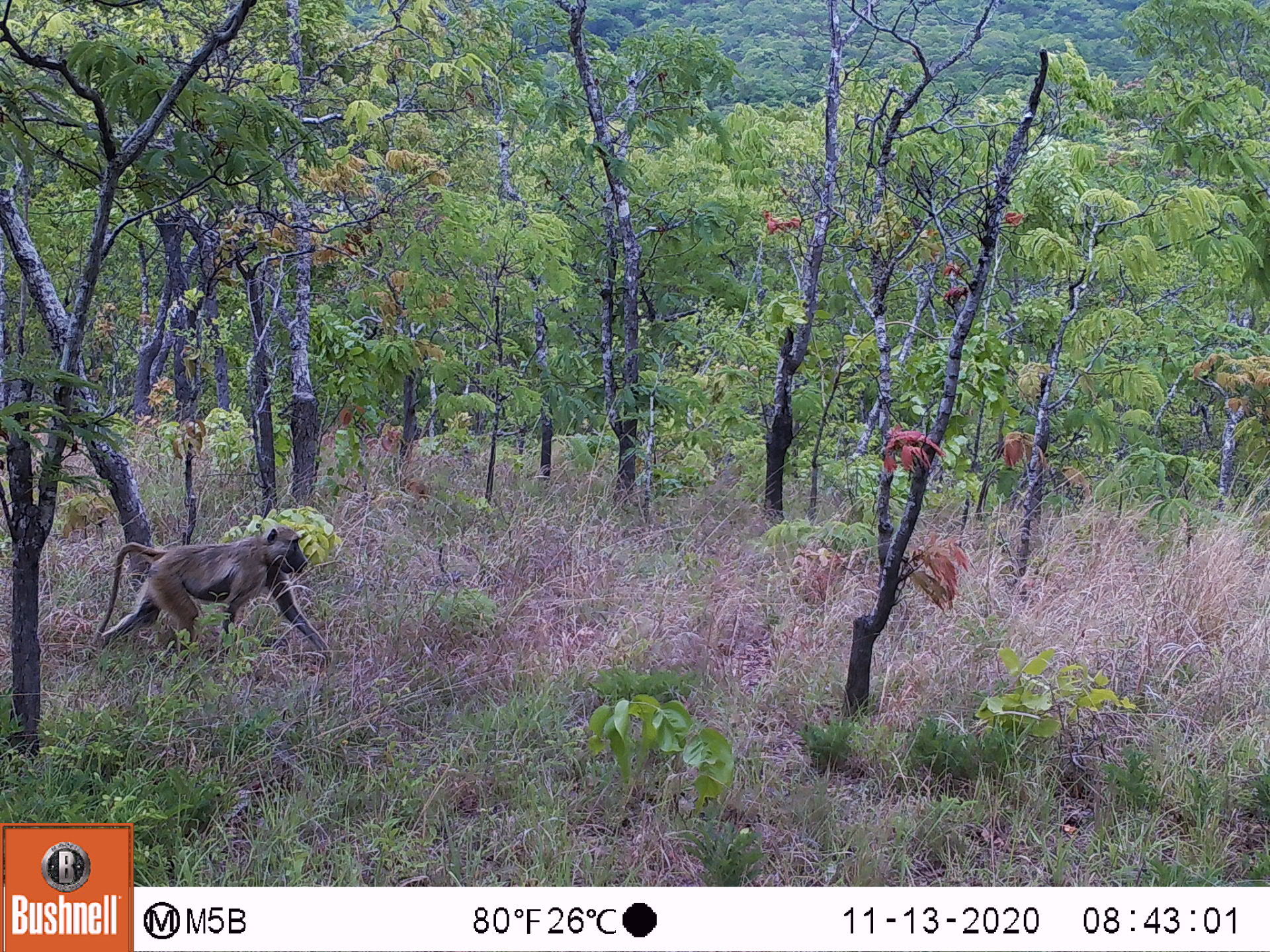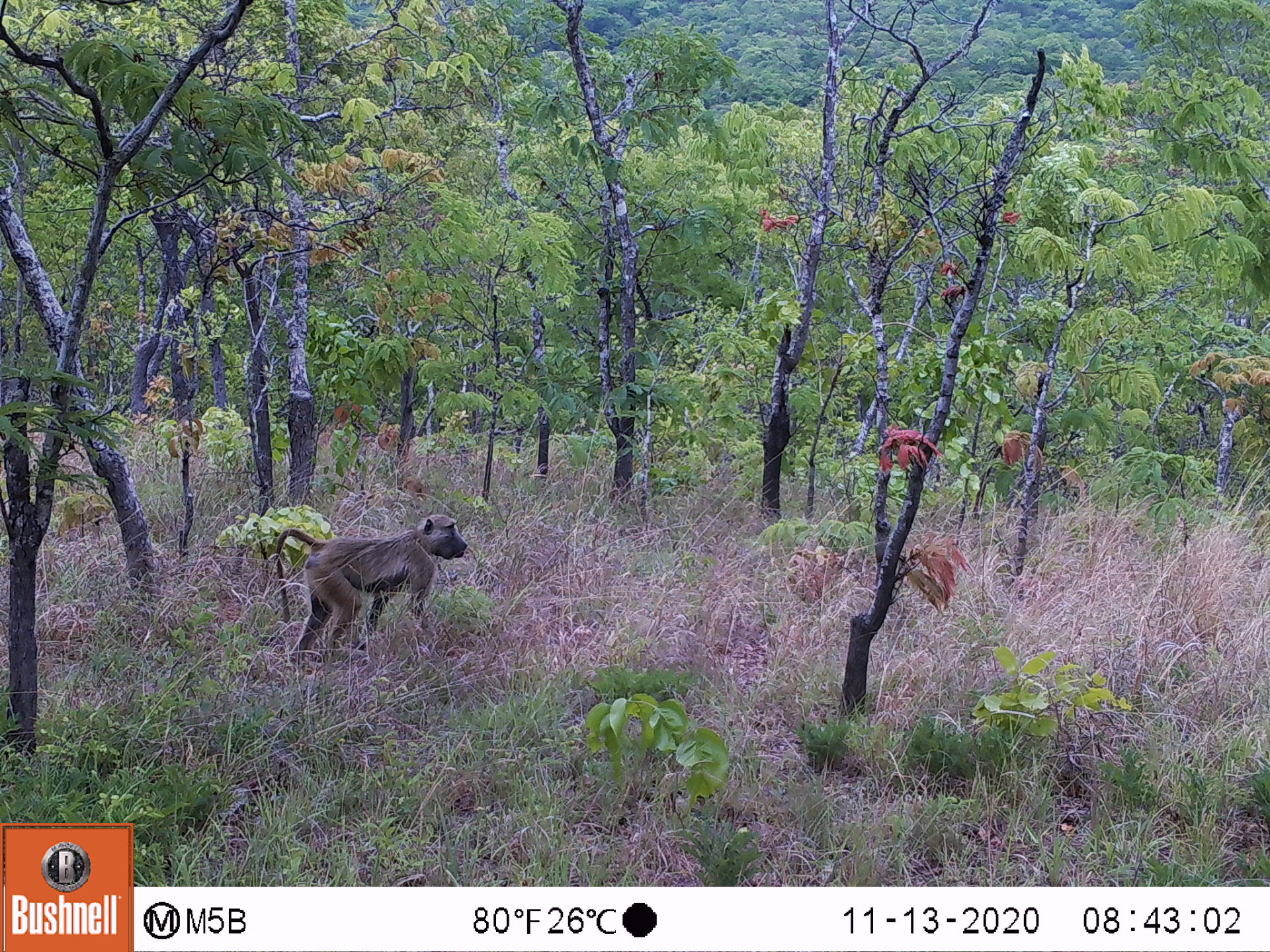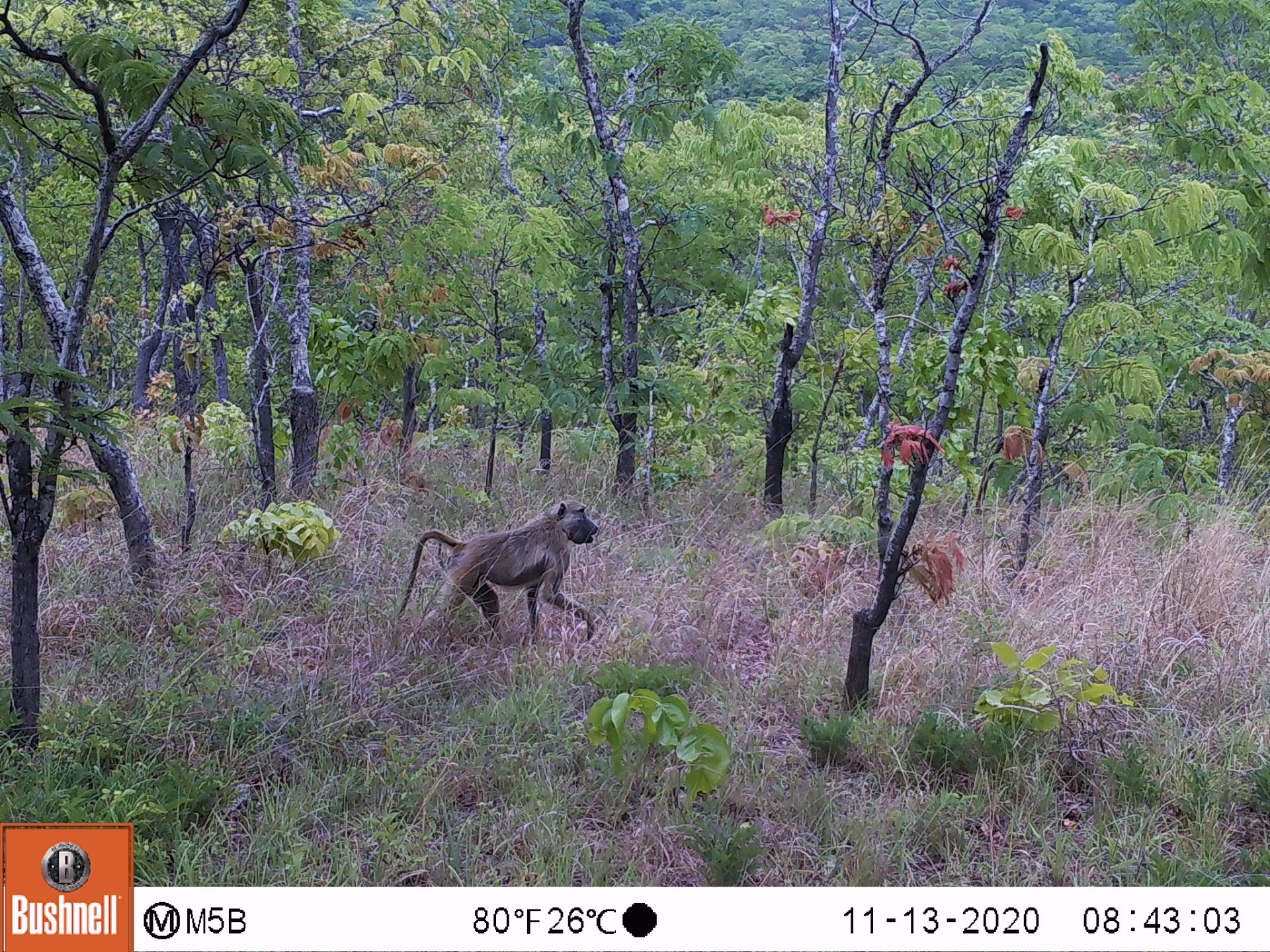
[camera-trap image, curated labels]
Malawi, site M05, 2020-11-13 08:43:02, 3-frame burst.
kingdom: Animalia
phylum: Chordata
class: Mammalia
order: Primates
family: Cercopithecidae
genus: Papio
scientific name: Papio cynocephalus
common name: yellow baboon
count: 1